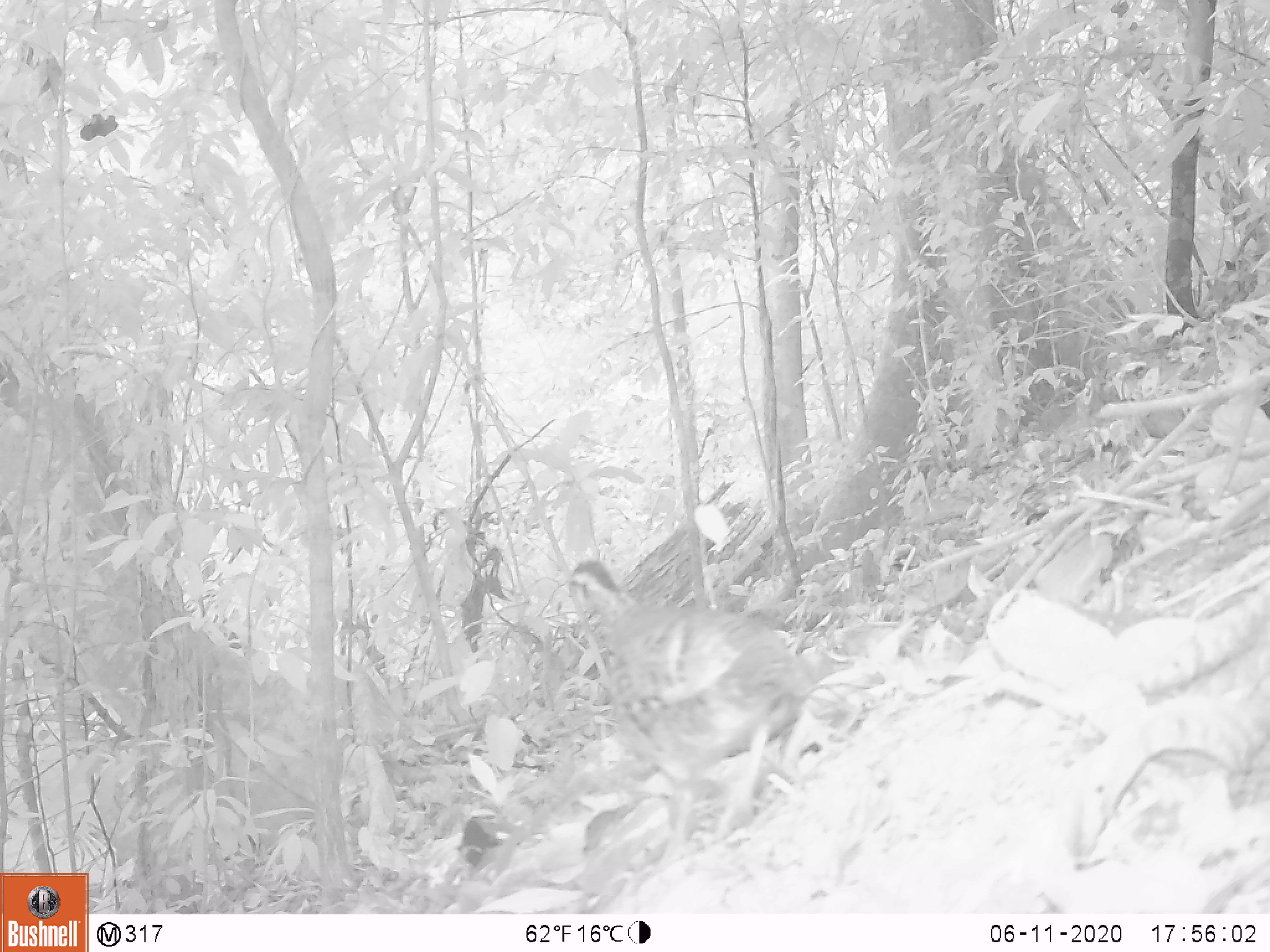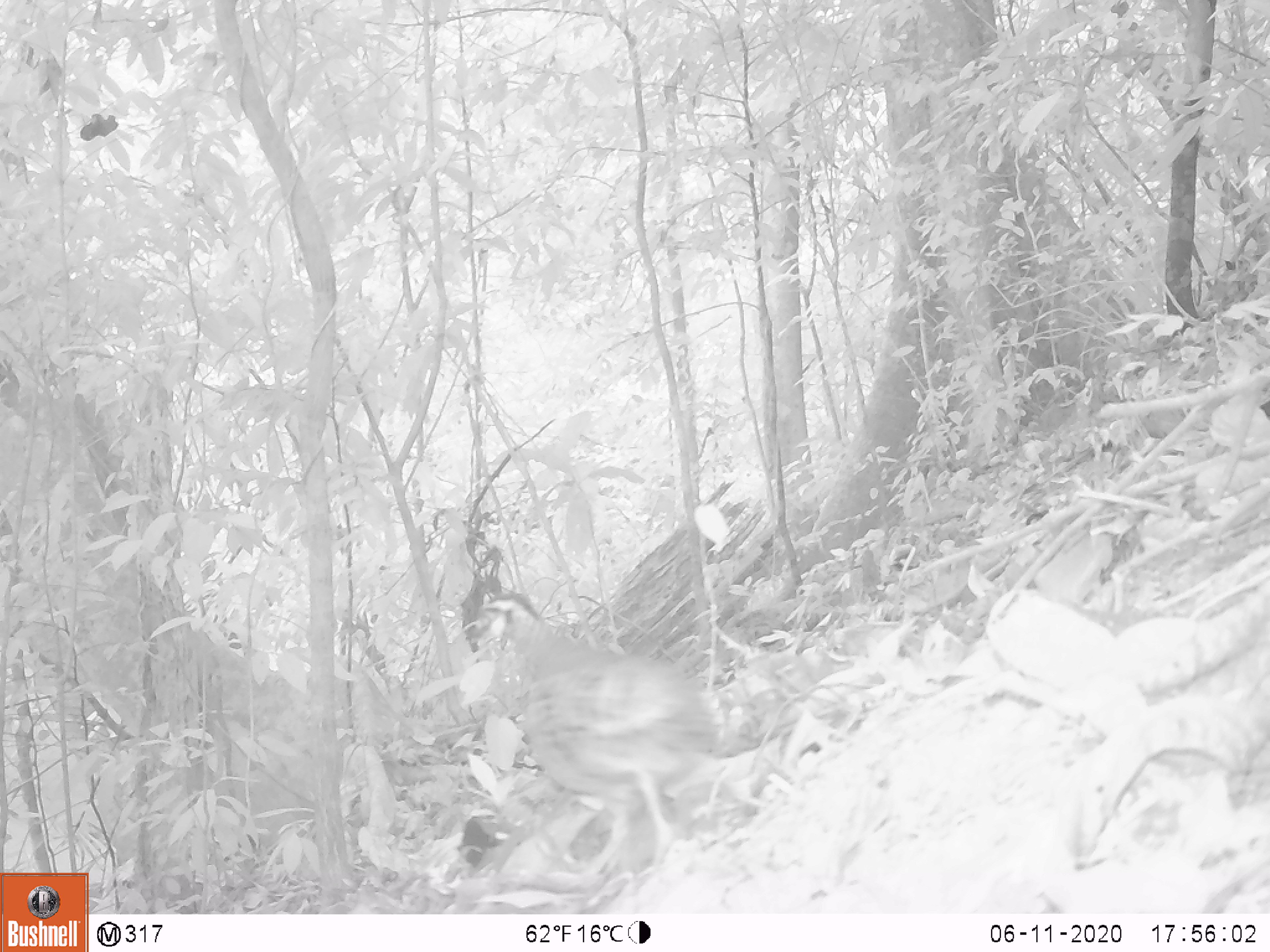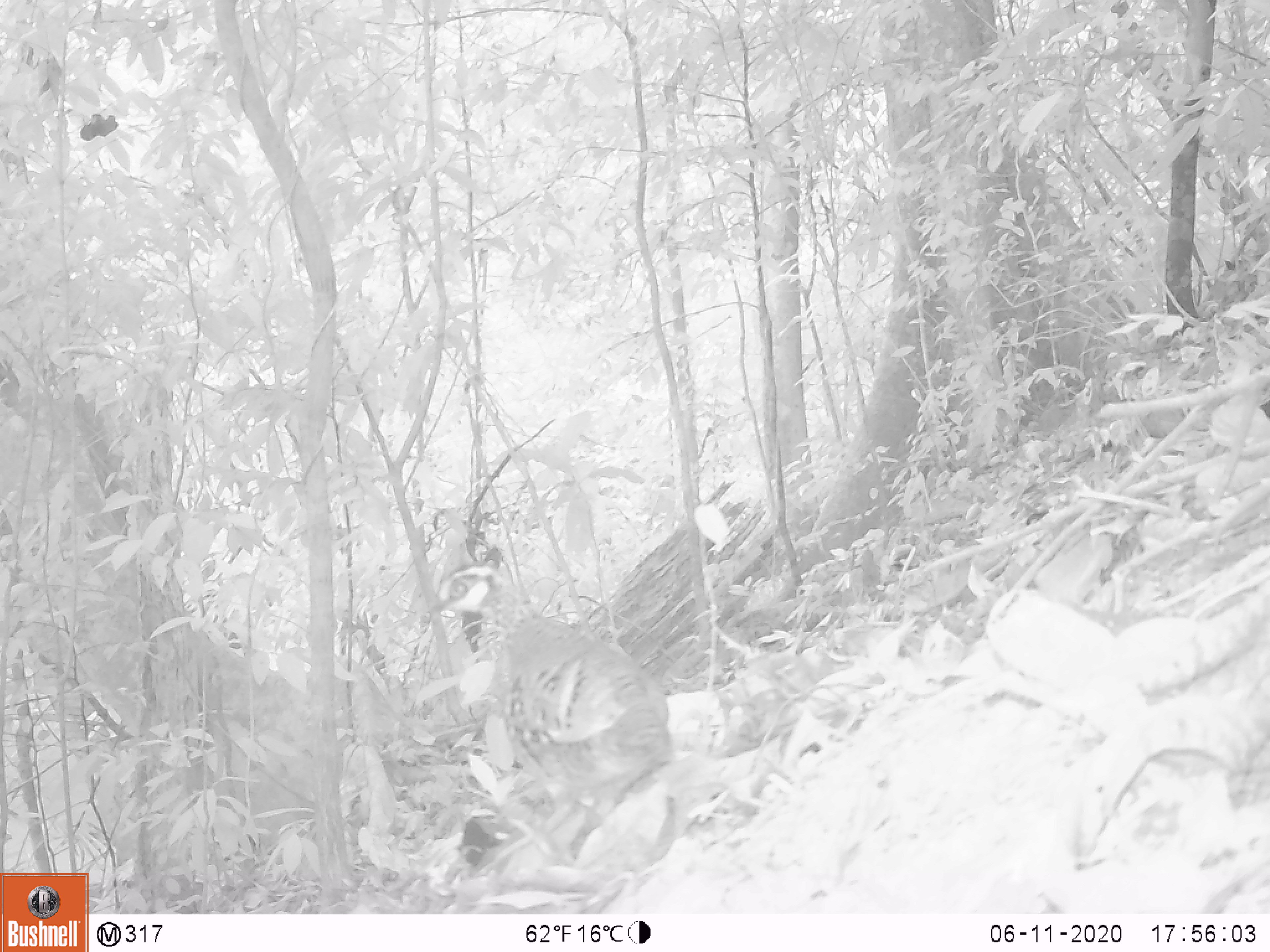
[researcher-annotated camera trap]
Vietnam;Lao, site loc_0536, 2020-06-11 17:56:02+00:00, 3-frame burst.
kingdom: Animalia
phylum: Chordata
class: Aves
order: Galliformes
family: Phasianidae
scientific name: Phasianidae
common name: partridge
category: unidentified partridge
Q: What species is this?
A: Unidentified partridge (partridge) (Phasianidae).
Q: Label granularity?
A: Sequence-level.